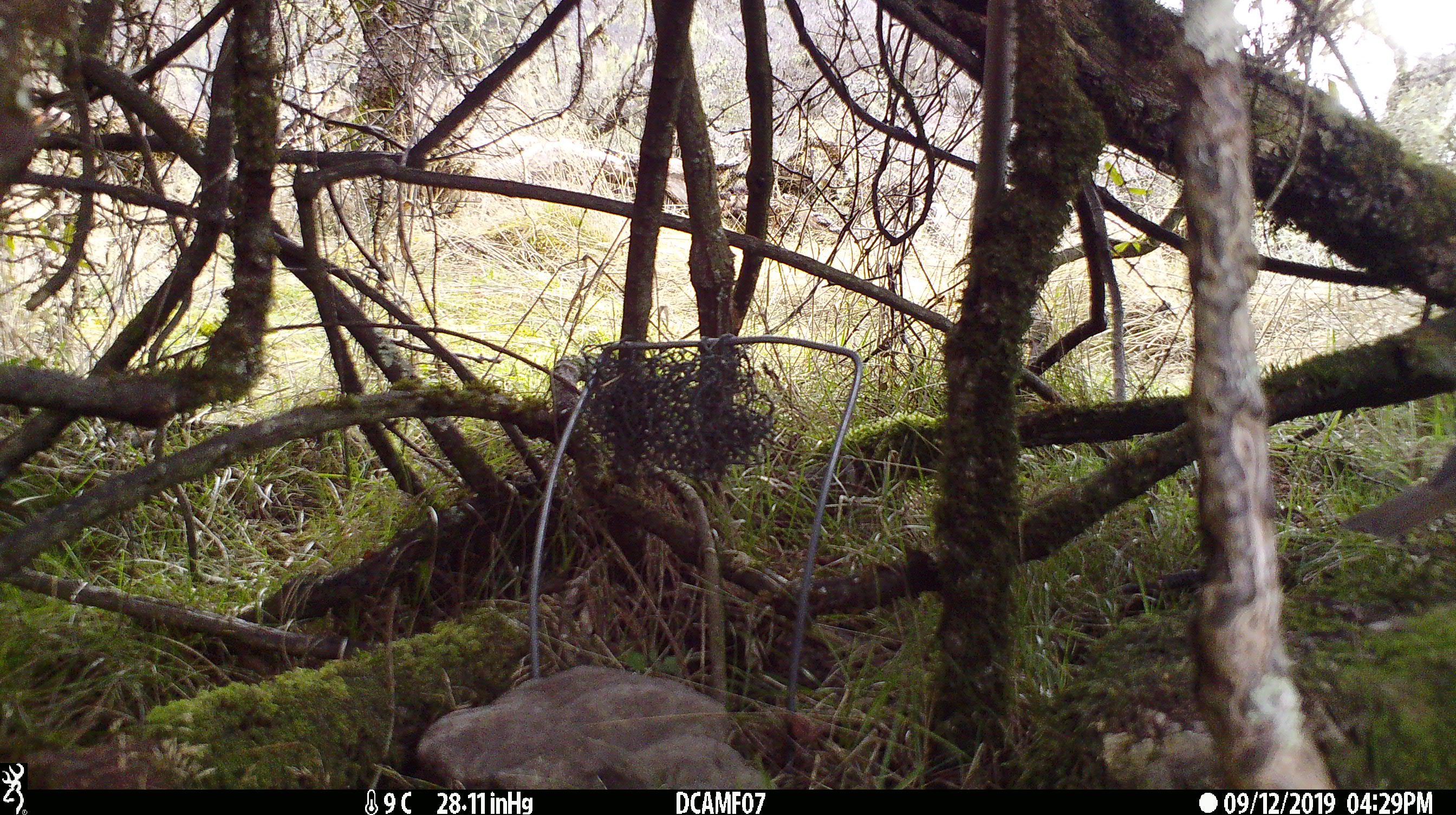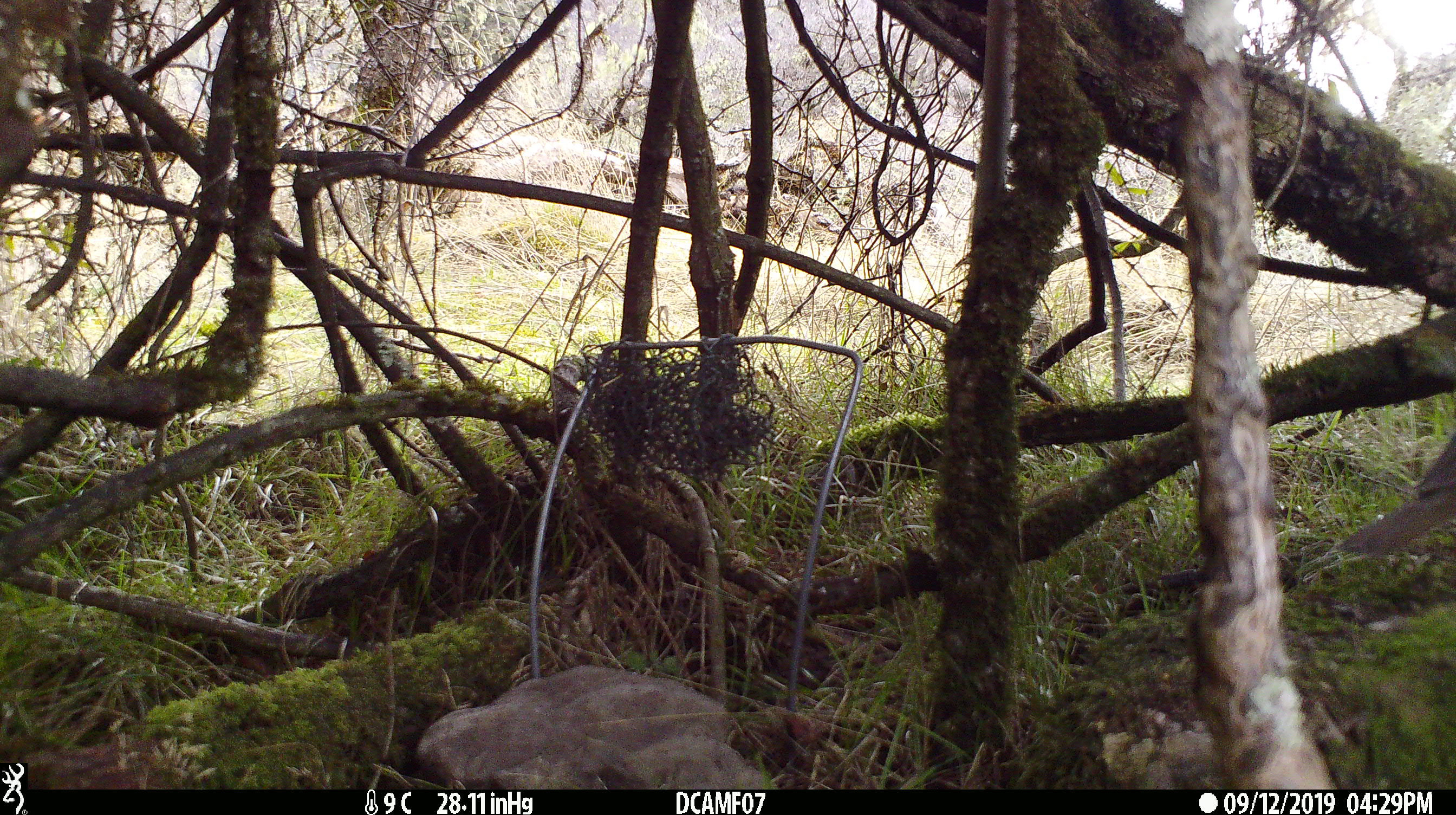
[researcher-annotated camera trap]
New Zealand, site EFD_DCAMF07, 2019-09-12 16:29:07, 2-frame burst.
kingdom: Animalia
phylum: Chordata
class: Aves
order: Passeriformes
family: Turdidae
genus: Turdus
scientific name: Turdus philomelos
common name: song thrush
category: thrush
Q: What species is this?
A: Thrush (song thrush) (Turdus philomelos).